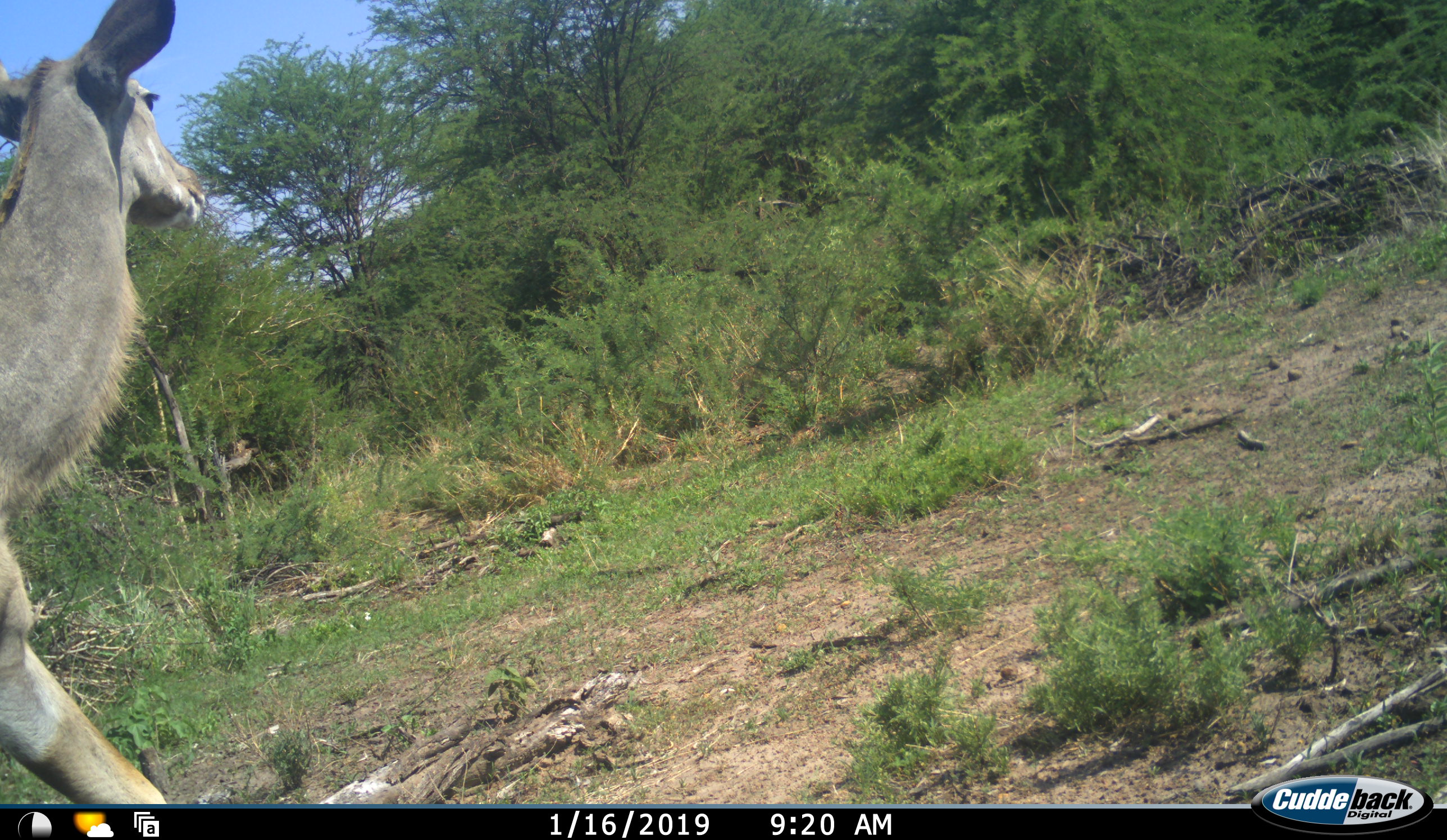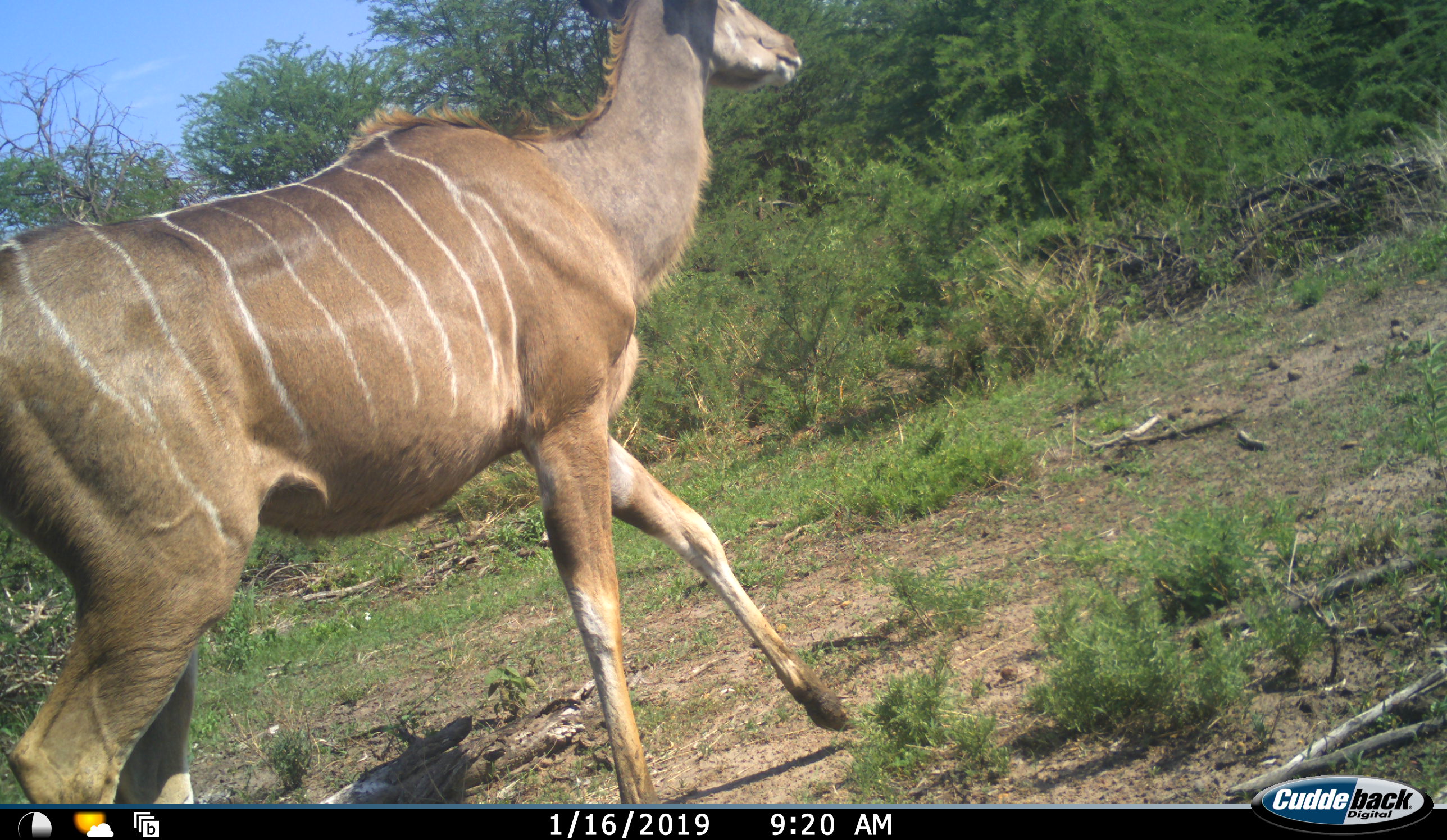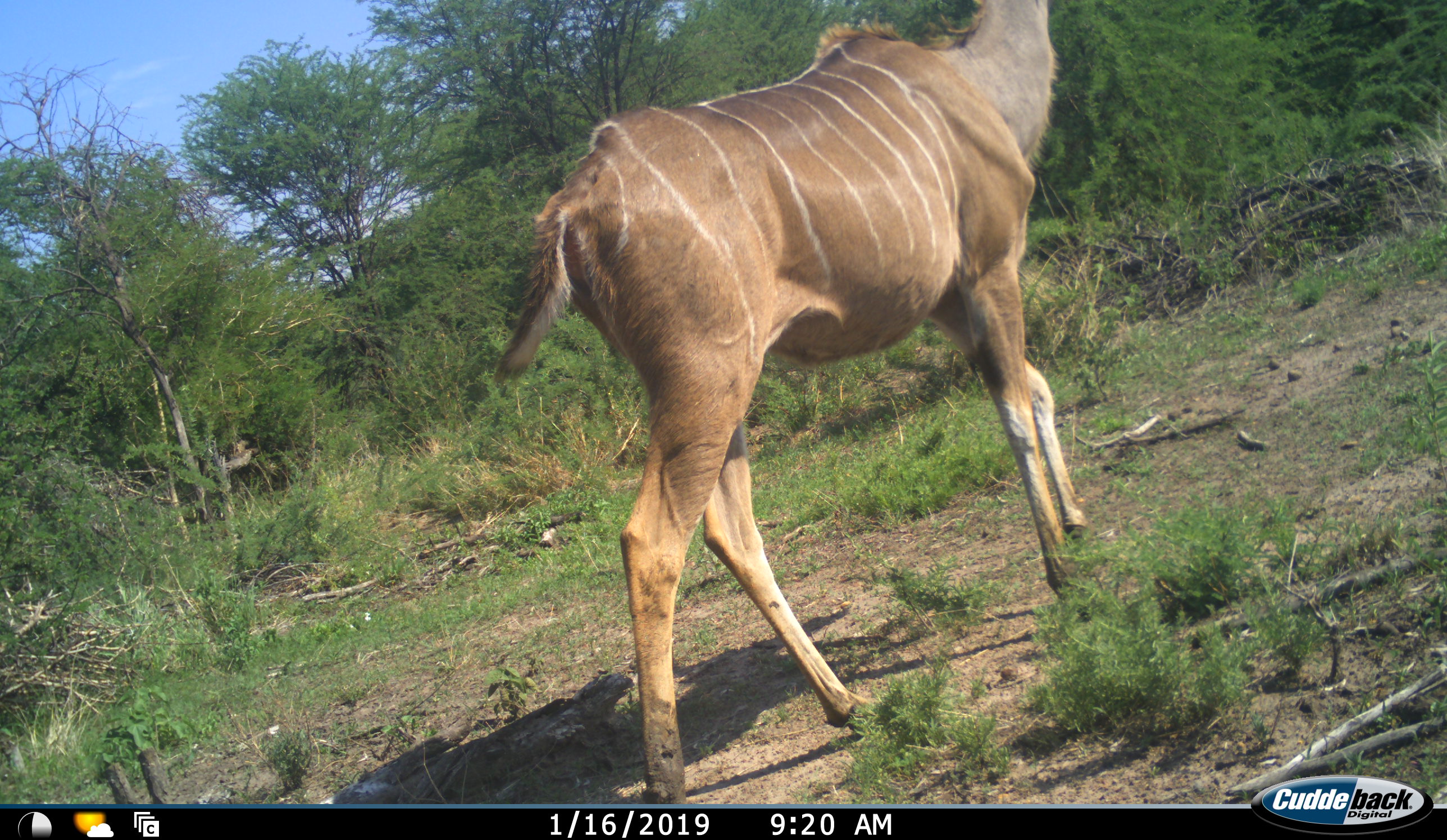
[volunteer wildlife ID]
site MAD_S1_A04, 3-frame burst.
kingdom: Animalia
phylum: Chordata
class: Mammalia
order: Artiodactyla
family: Bovidae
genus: Tragelaphus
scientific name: Tragelaphus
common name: kudu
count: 1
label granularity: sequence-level